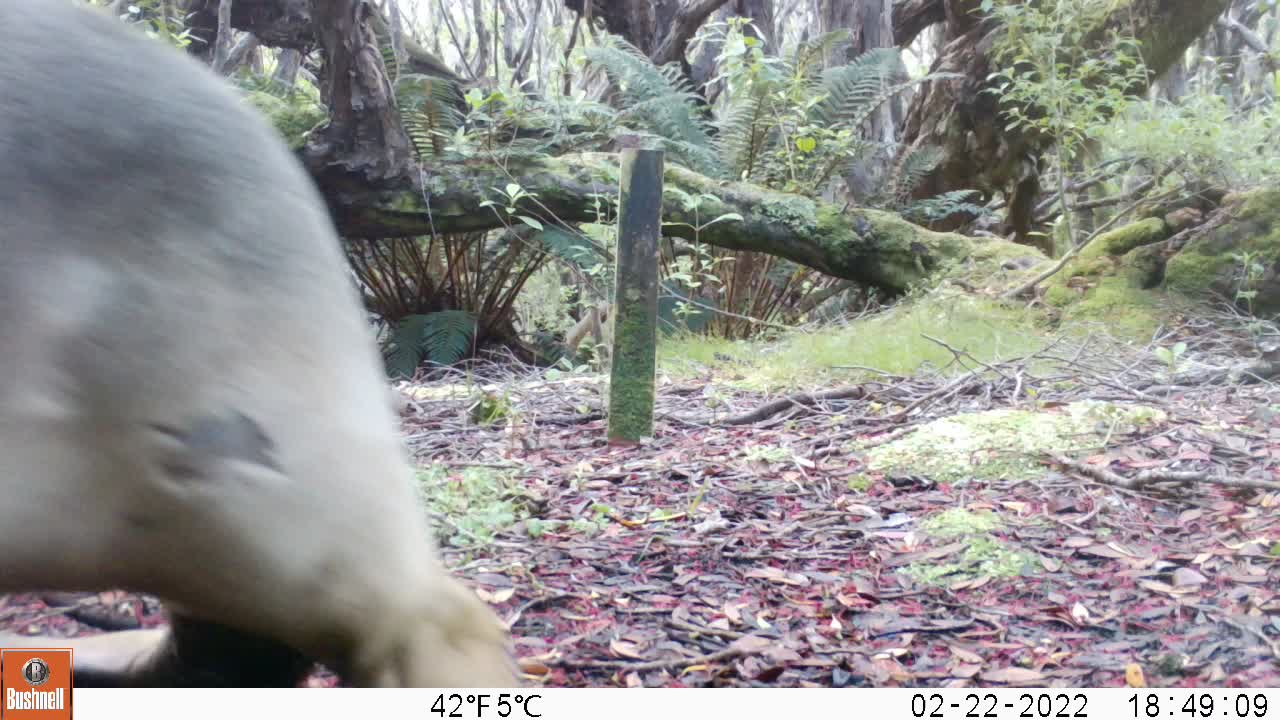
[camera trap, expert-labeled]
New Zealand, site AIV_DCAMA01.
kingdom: Animalia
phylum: Chordata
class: Mammalia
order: Carnivora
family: Otariidae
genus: Phocarctos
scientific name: Phocarctos hookeri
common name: new zealand sea lion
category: sealion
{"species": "sealion (new zealand sea lion) (Phocarctos hookeri)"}